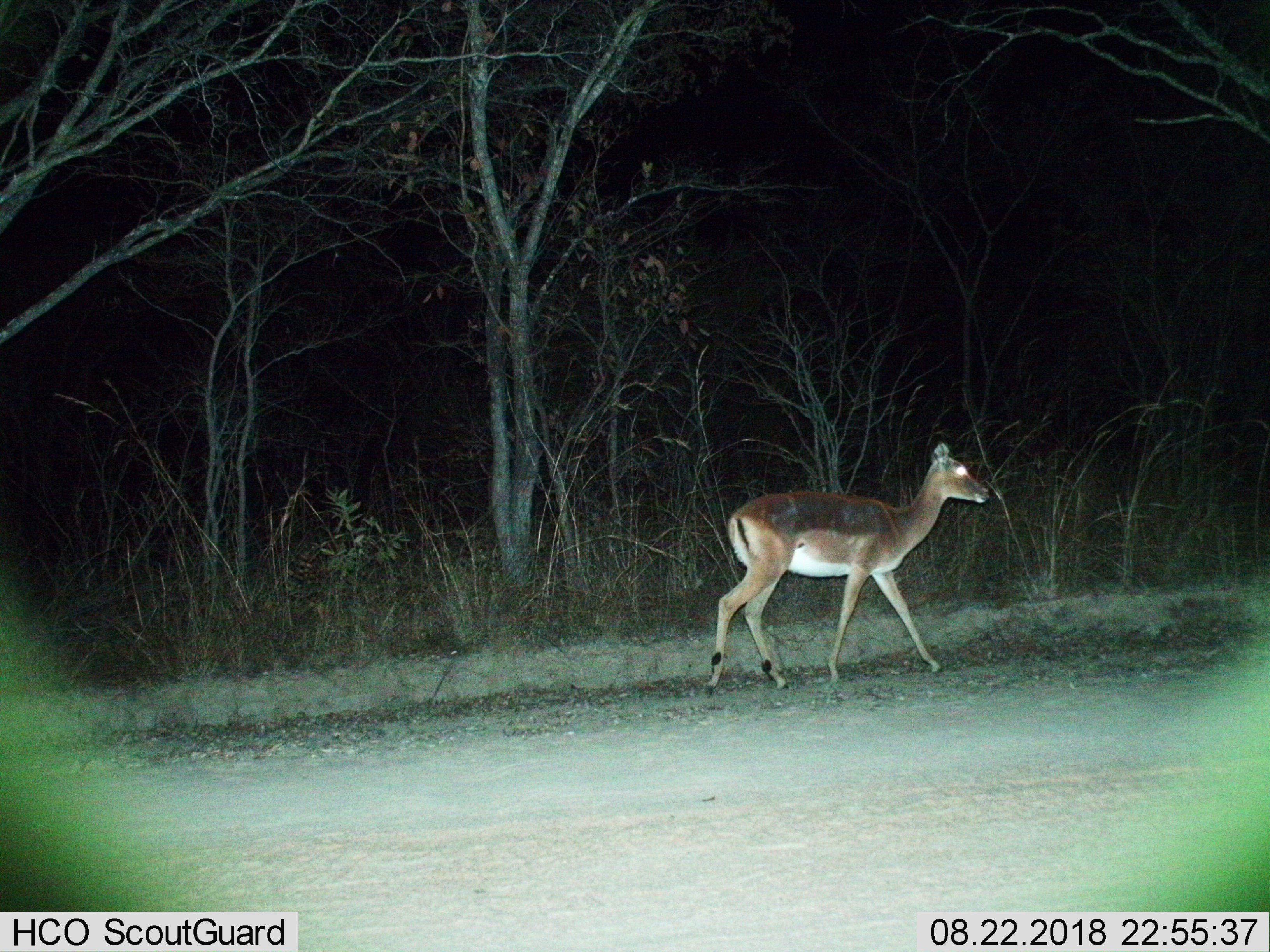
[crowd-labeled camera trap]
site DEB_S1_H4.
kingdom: Animalia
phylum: Chordata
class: Mammalia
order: Artiodactyla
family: Bovidae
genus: Aepyceros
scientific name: Aepyceros melampus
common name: impala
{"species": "impala (Aepyceros melampus)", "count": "1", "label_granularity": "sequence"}